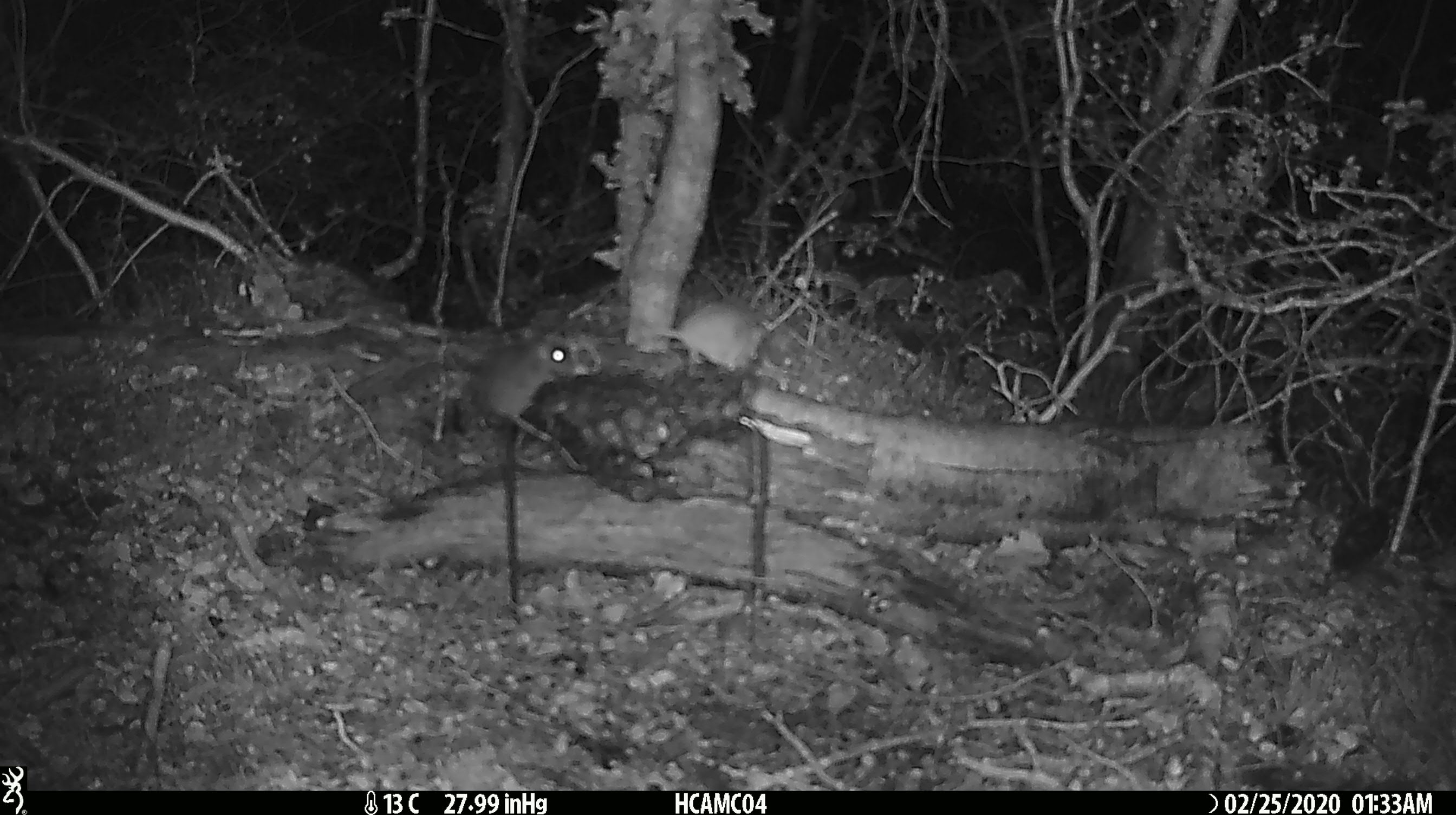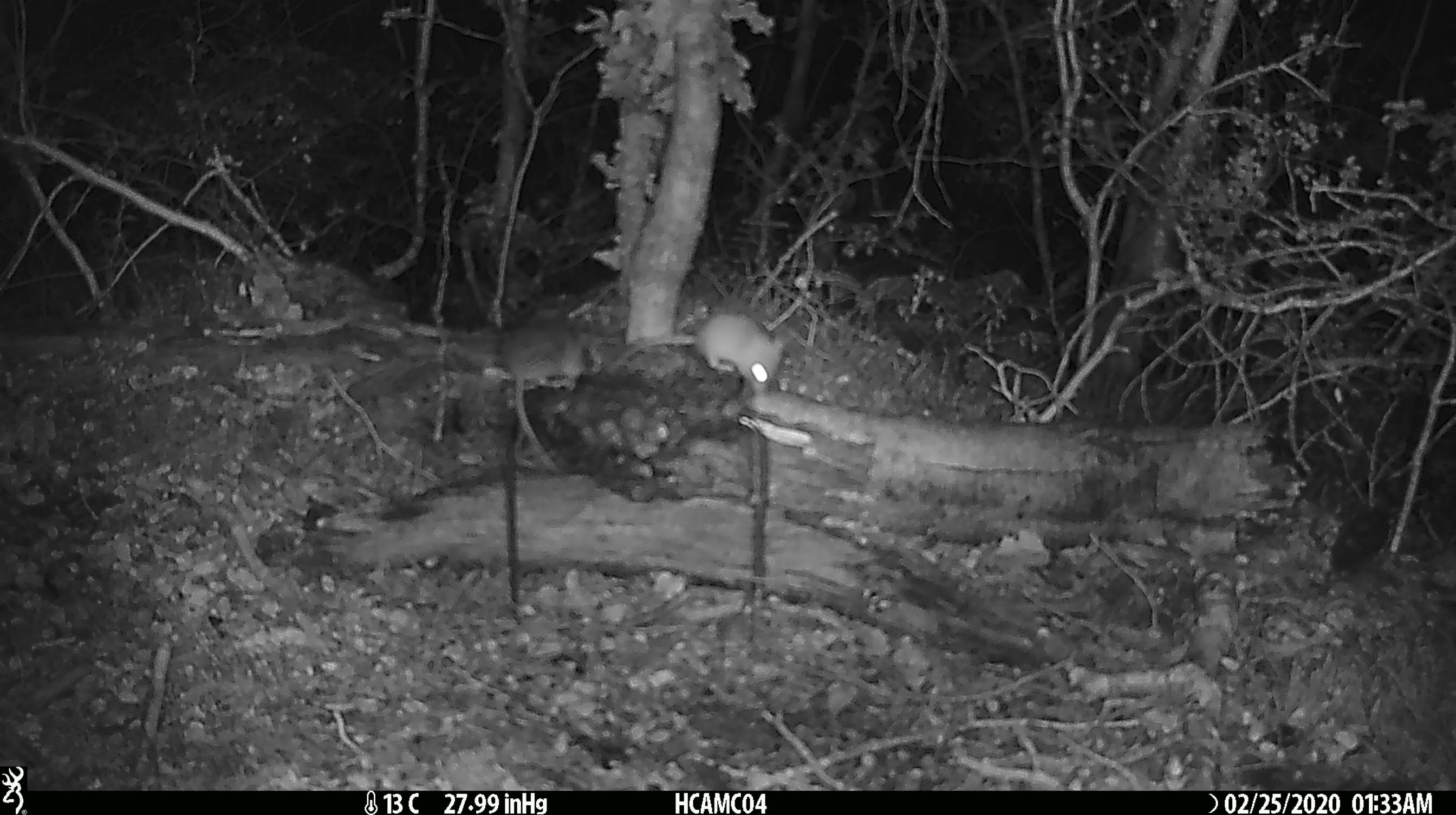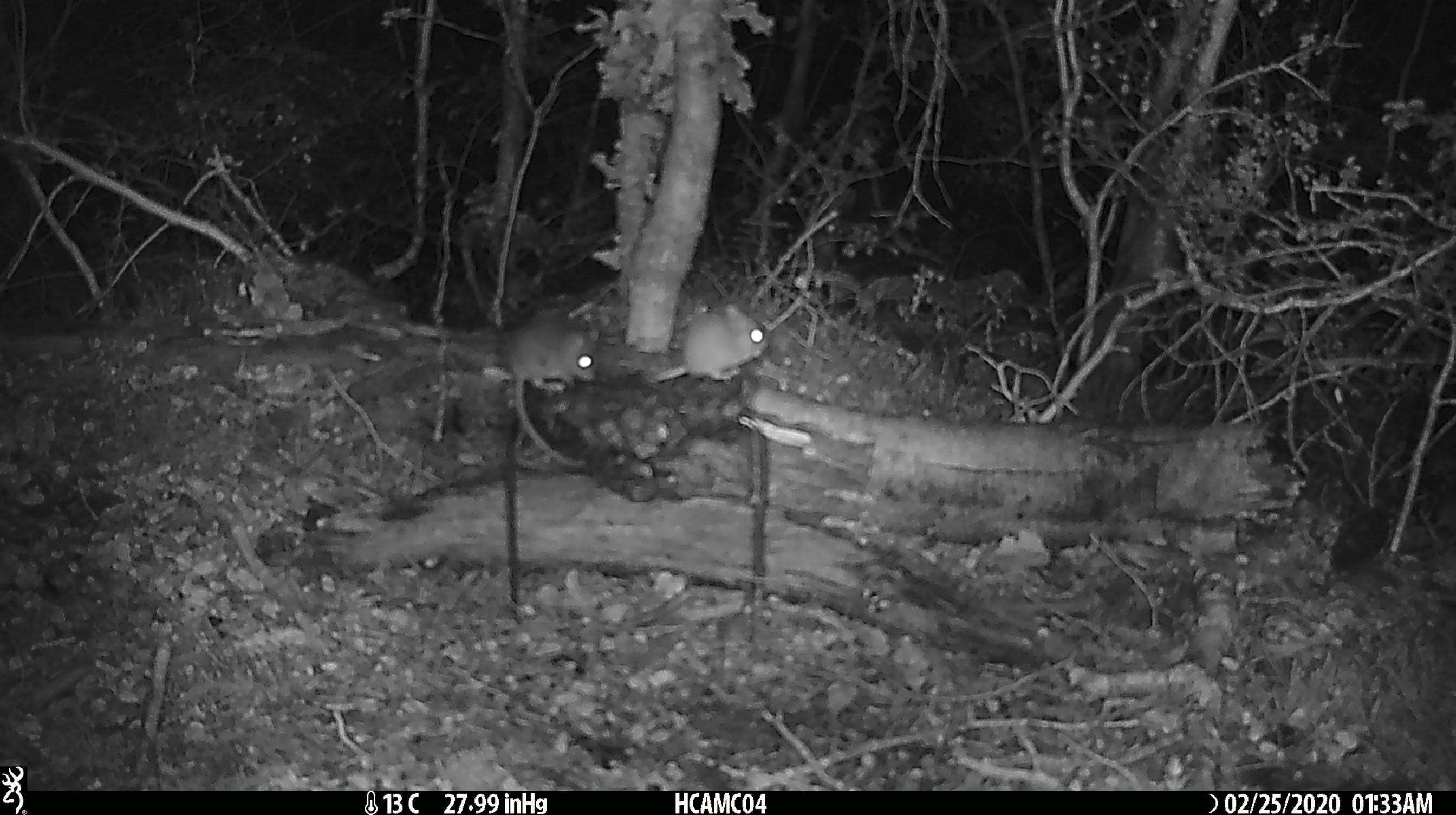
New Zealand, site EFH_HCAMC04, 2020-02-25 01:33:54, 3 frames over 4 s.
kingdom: Animalia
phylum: Chordata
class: Mammalia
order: Rodentia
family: Muridae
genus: Mus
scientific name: Mus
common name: mouse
Mouse (Mus).